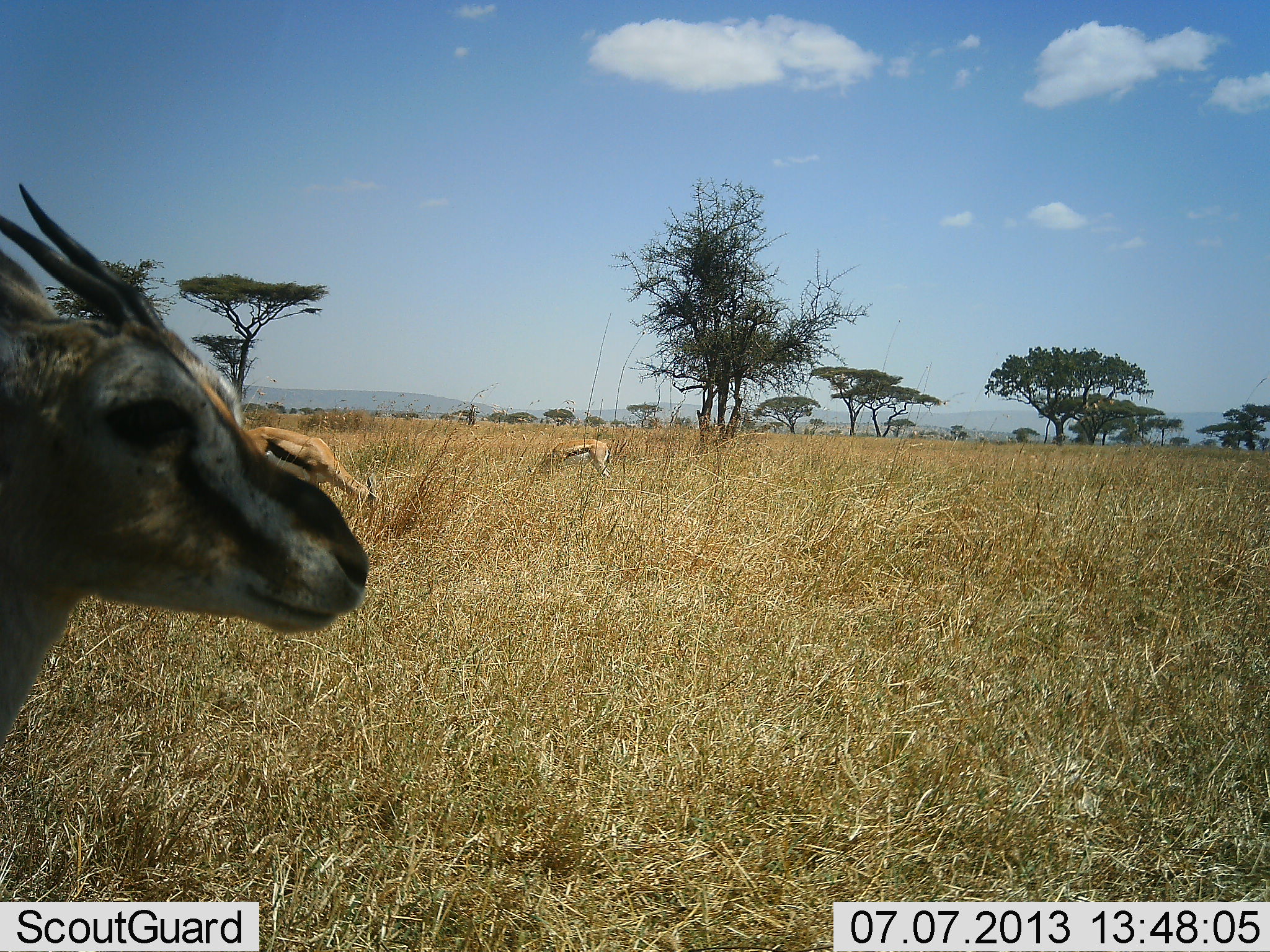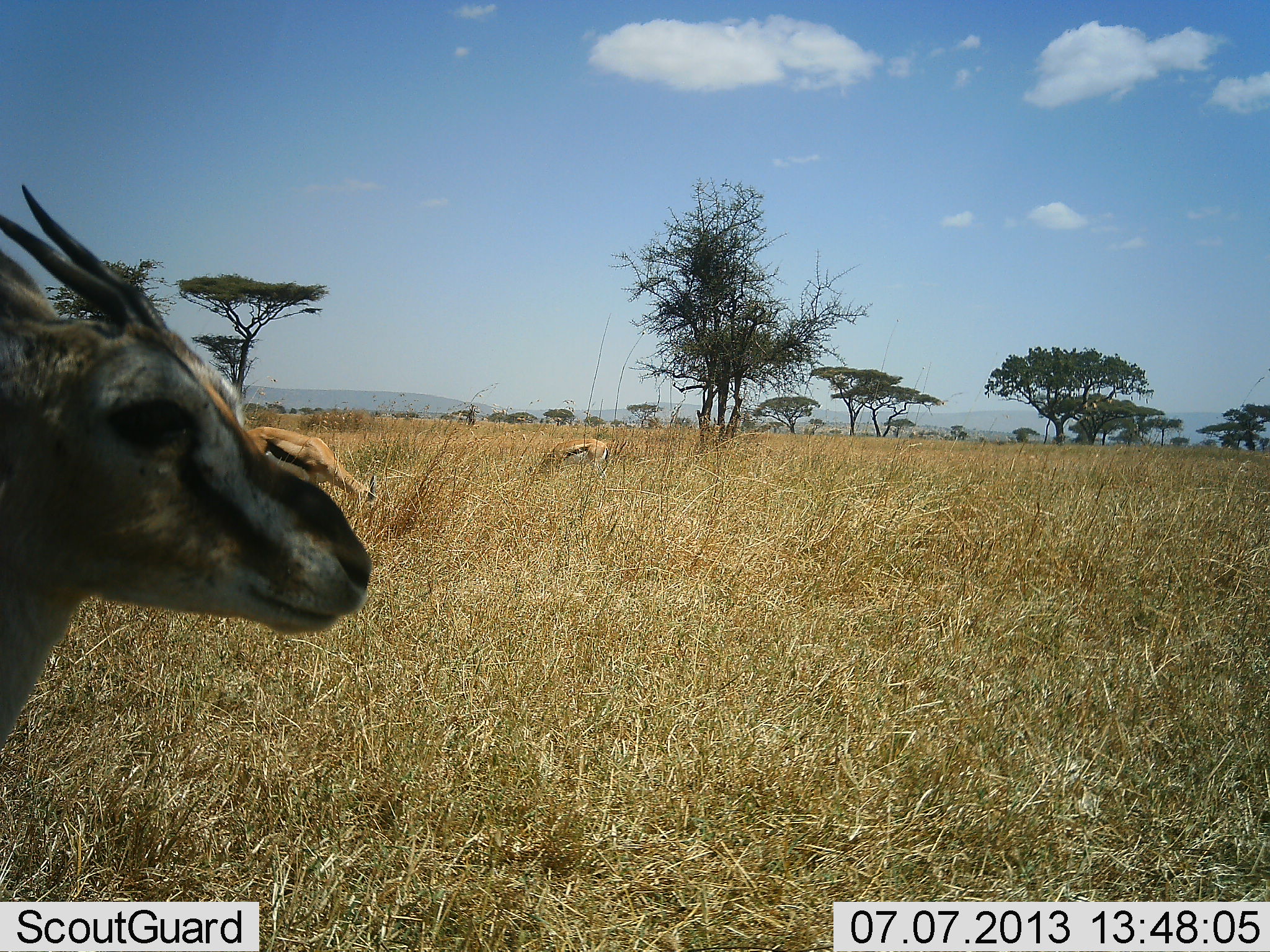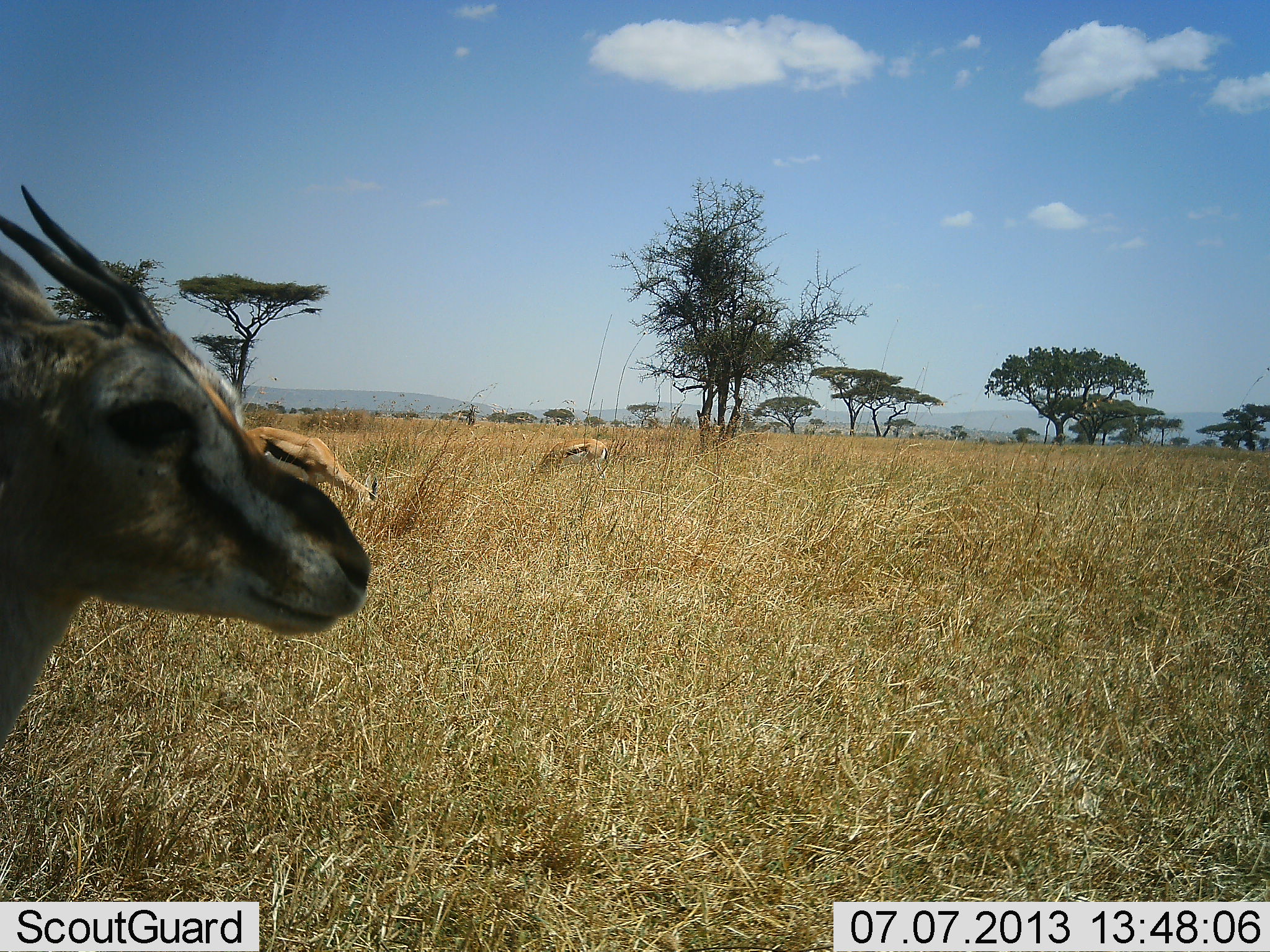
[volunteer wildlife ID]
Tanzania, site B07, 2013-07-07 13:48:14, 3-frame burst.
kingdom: Animalia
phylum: Chordata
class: Mammalia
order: Artiodactyla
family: Bovidae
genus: Eudorcas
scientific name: Eudorcas thomsonii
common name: thomson's gazelle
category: gazellethomsons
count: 3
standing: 80%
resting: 0%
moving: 0%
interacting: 0%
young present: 0%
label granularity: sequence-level